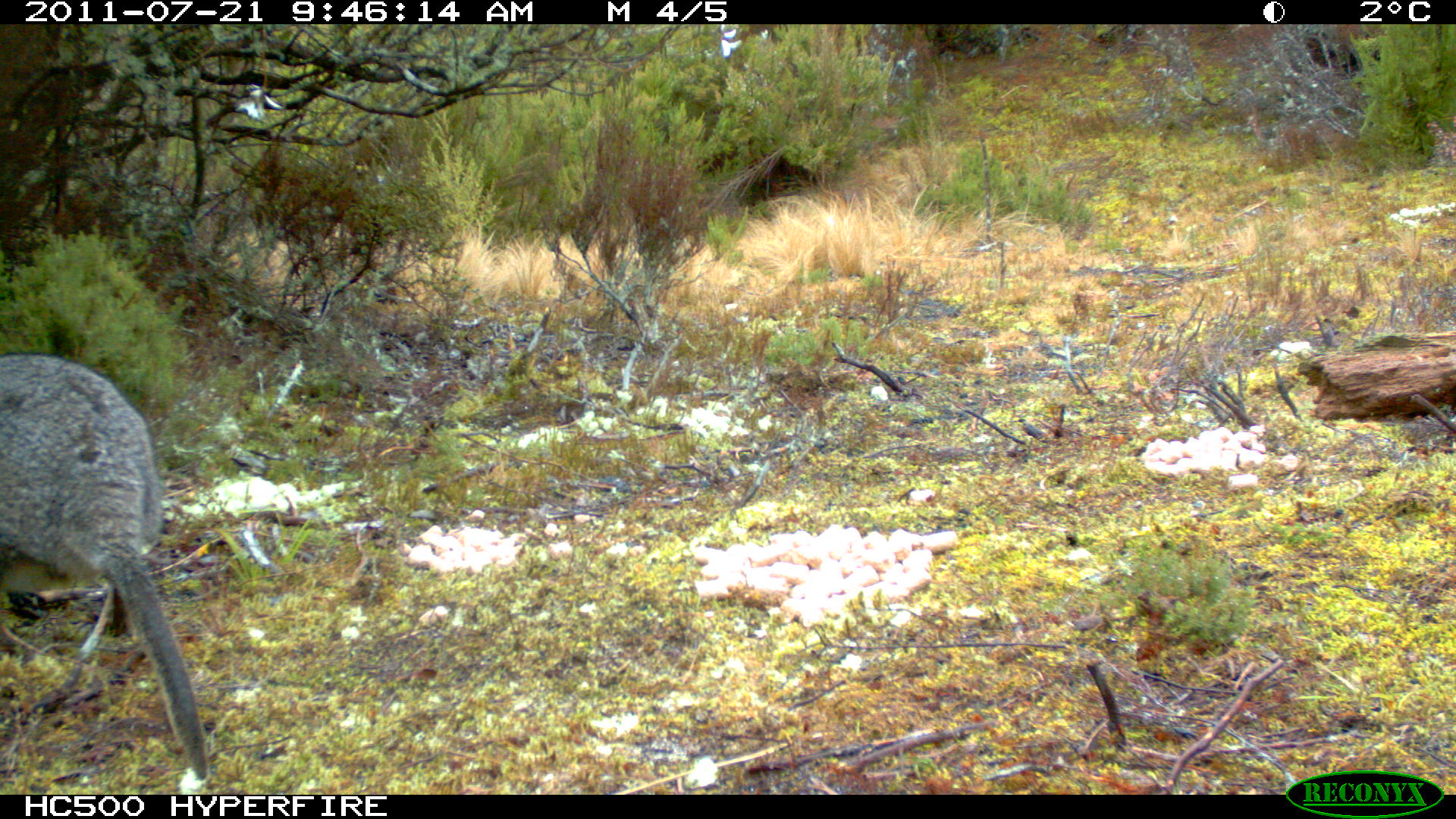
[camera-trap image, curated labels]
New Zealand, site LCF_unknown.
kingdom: Animalia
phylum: Chordata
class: Mammalia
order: Diprotodontia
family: Macropodidae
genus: Notamacropus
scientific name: Notamacropus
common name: wallaby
Wallaby (Notamacropus).